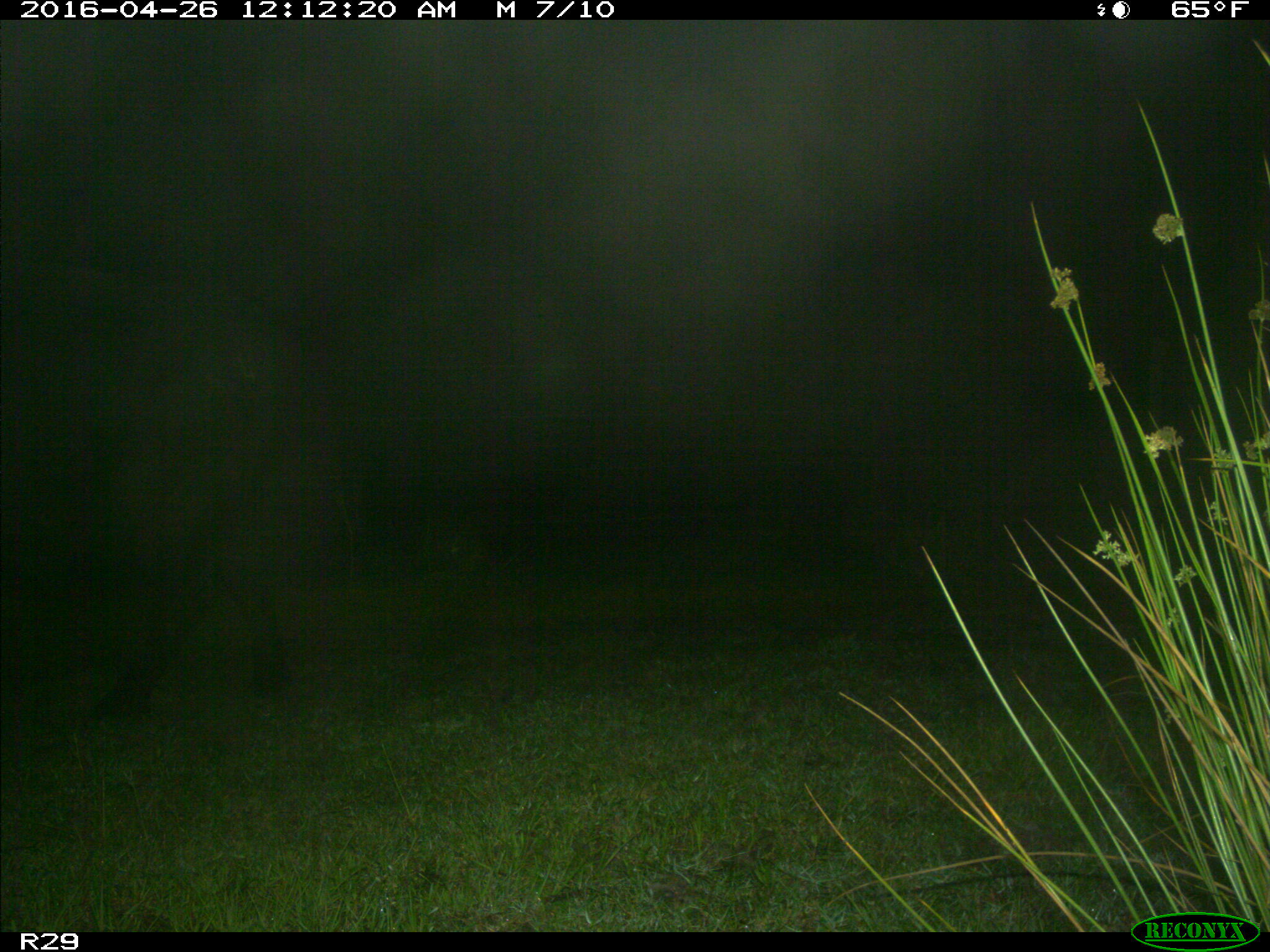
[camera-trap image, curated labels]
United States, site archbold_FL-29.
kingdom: Animalia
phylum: Chordata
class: Mammalia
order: Artiodactyla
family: Bovidae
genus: Bos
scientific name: Bos taurus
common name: domestic cow